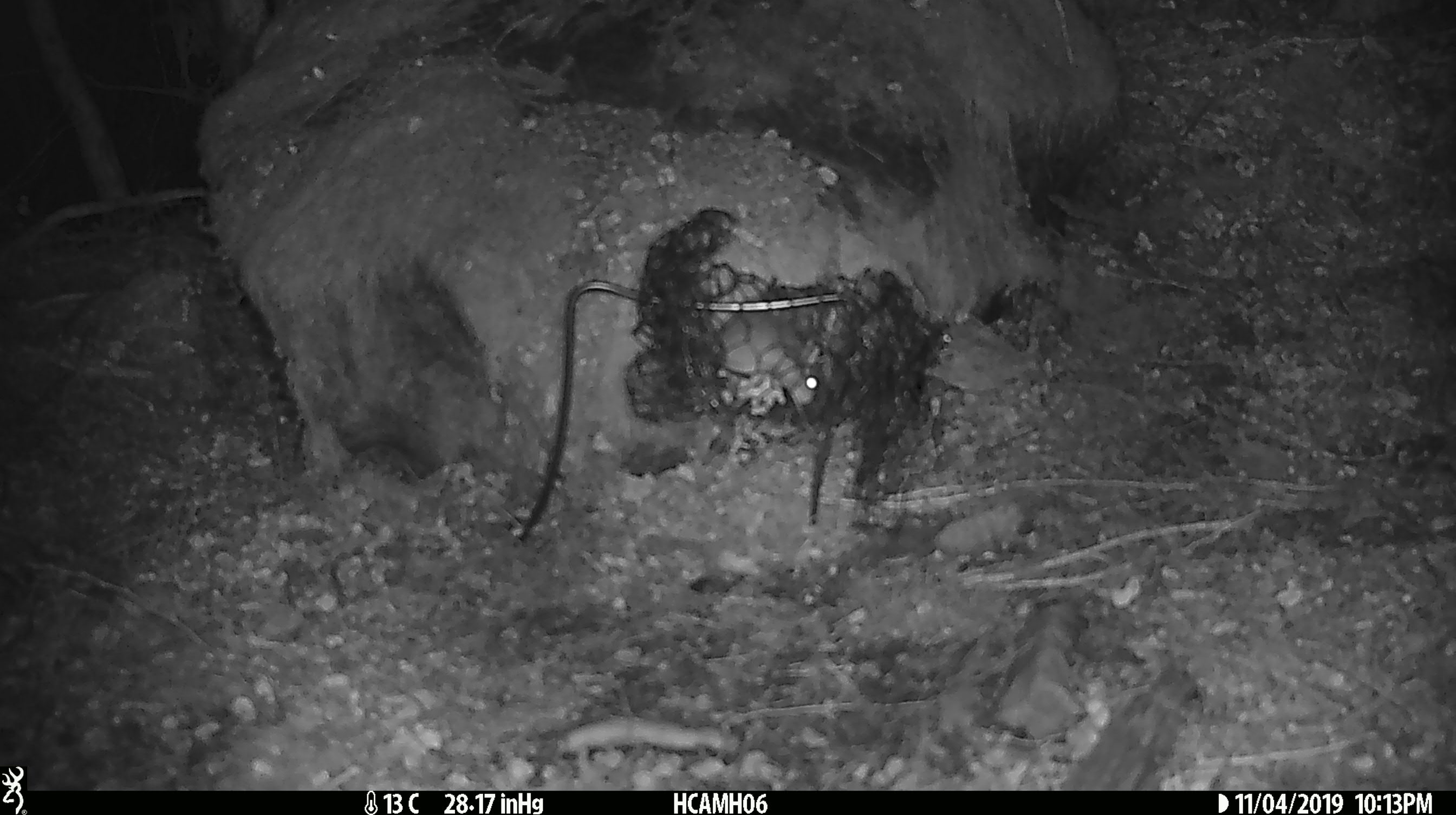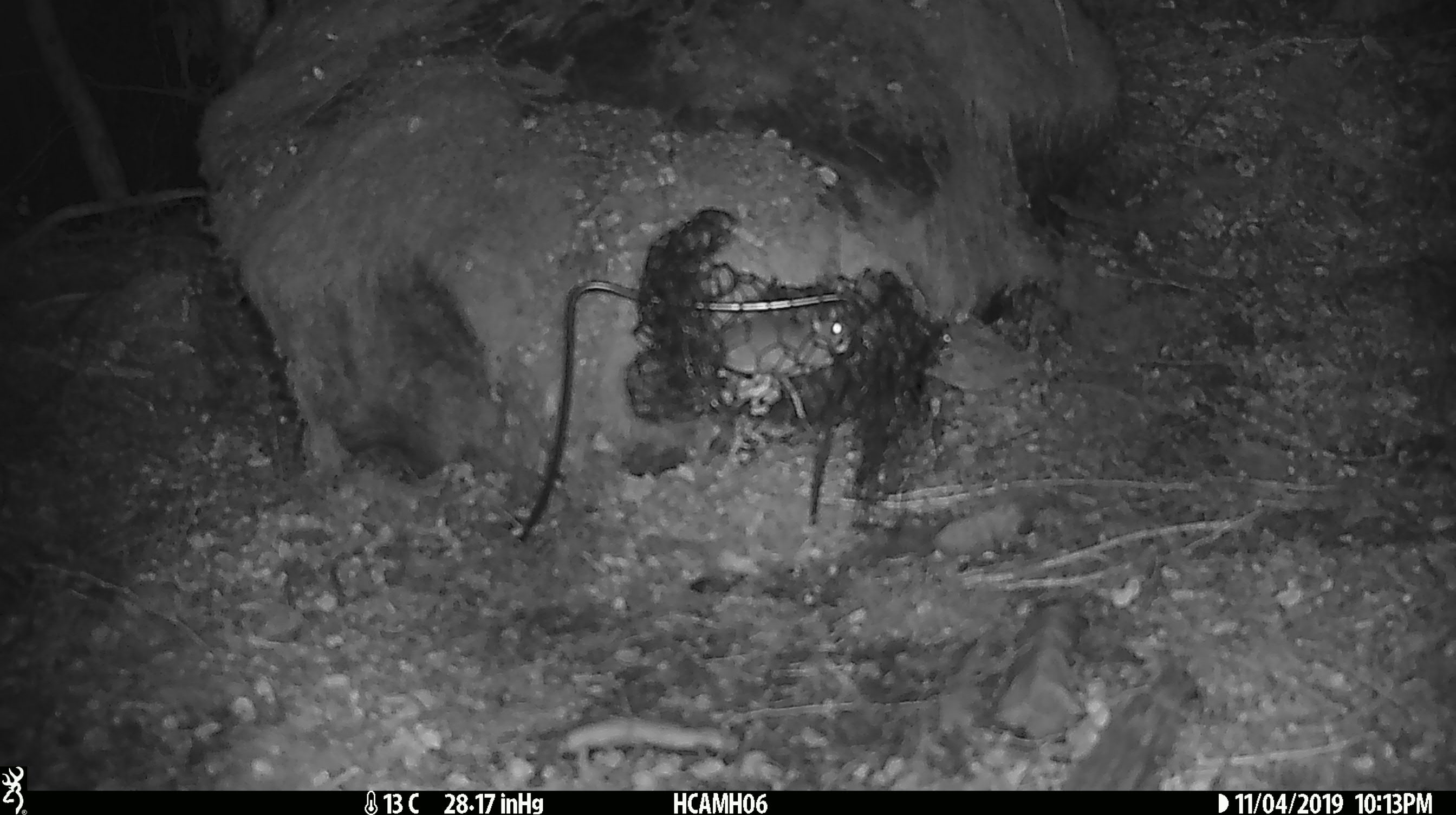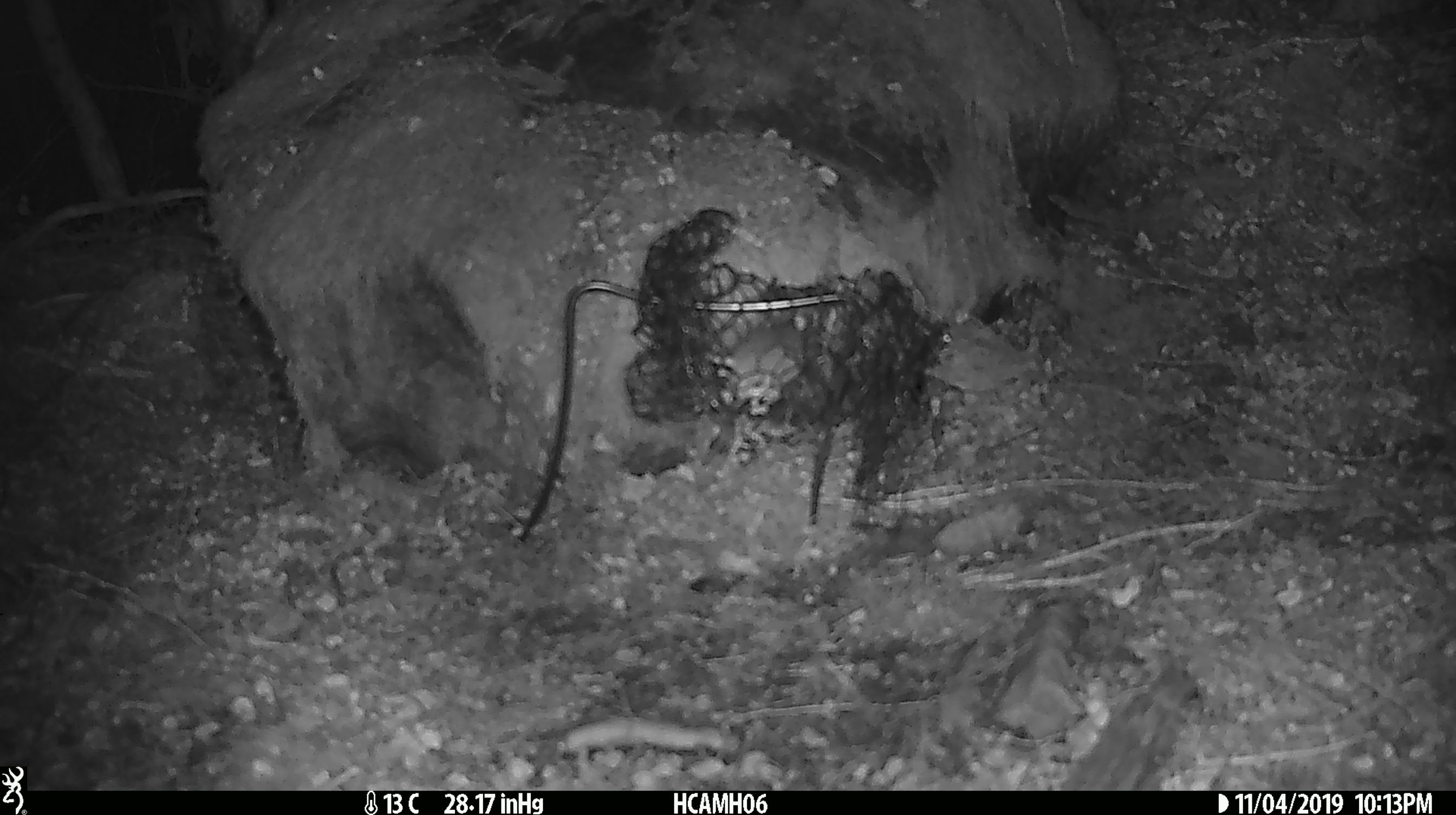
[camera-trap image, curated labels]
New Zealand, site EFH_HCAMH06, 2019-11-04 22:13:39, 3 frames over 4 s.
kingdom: Animalia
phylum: Chordata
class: Mammalia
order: Rodentia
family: Muridae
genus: Mus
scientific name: Mus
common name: mouse